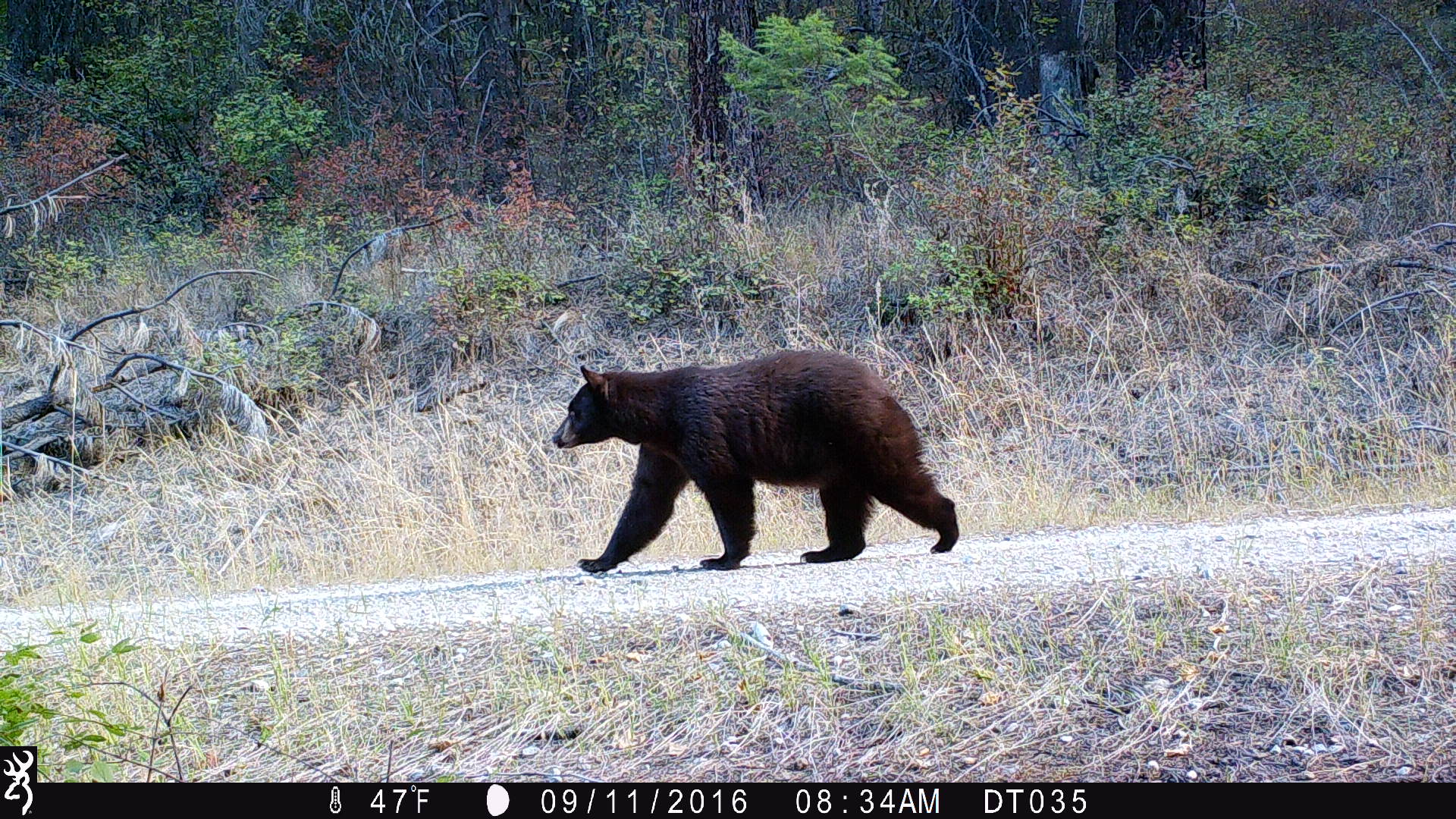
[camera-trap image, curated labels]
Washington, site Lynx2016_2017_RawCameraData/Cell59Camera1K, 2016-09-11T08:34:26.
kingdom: Animalia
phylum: Chordata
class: Mammalia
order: Carnivora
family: Ursidae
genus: Ursus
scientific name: Ursus americanus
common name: american black bear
Ursus americanus (american black bear). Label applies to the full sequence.